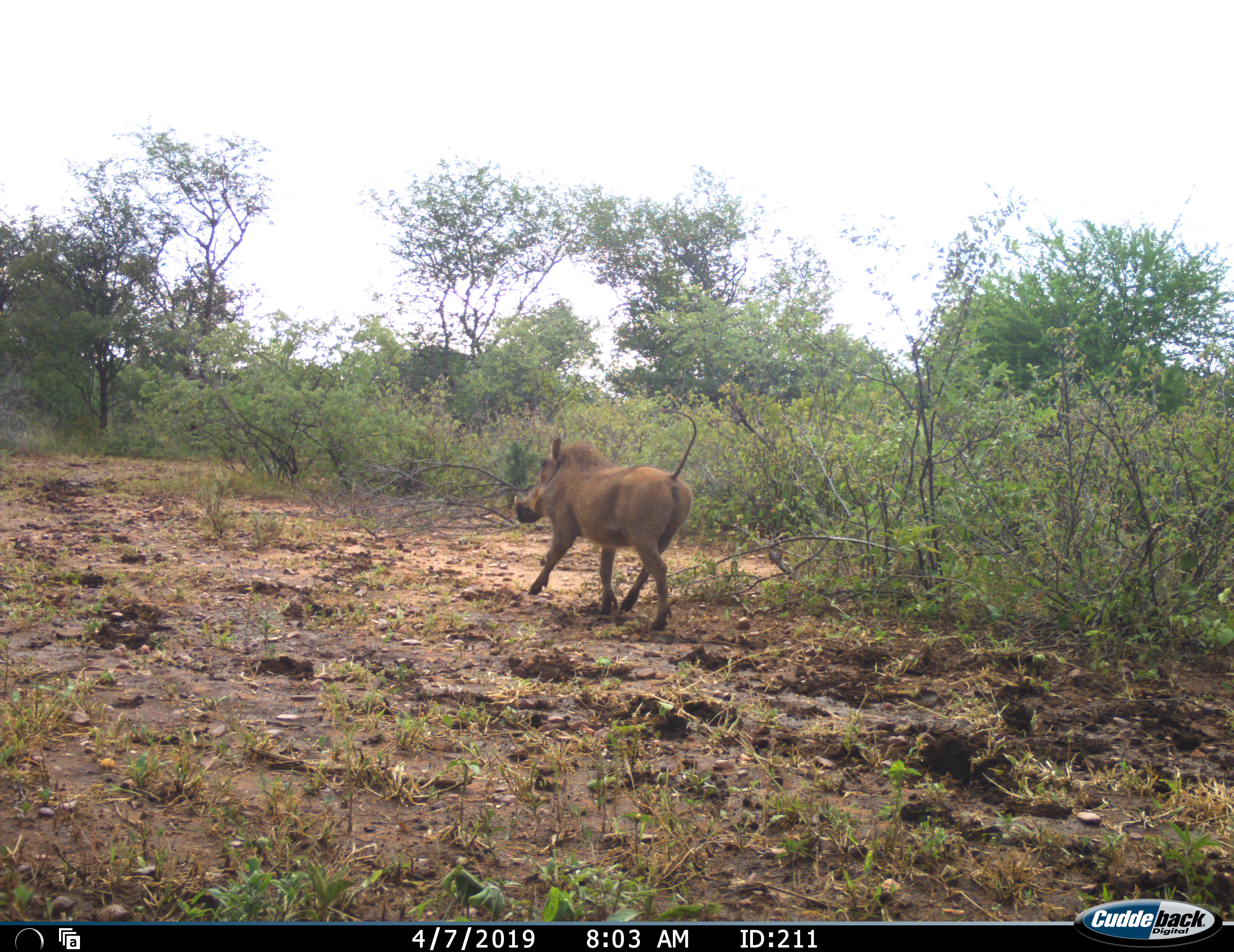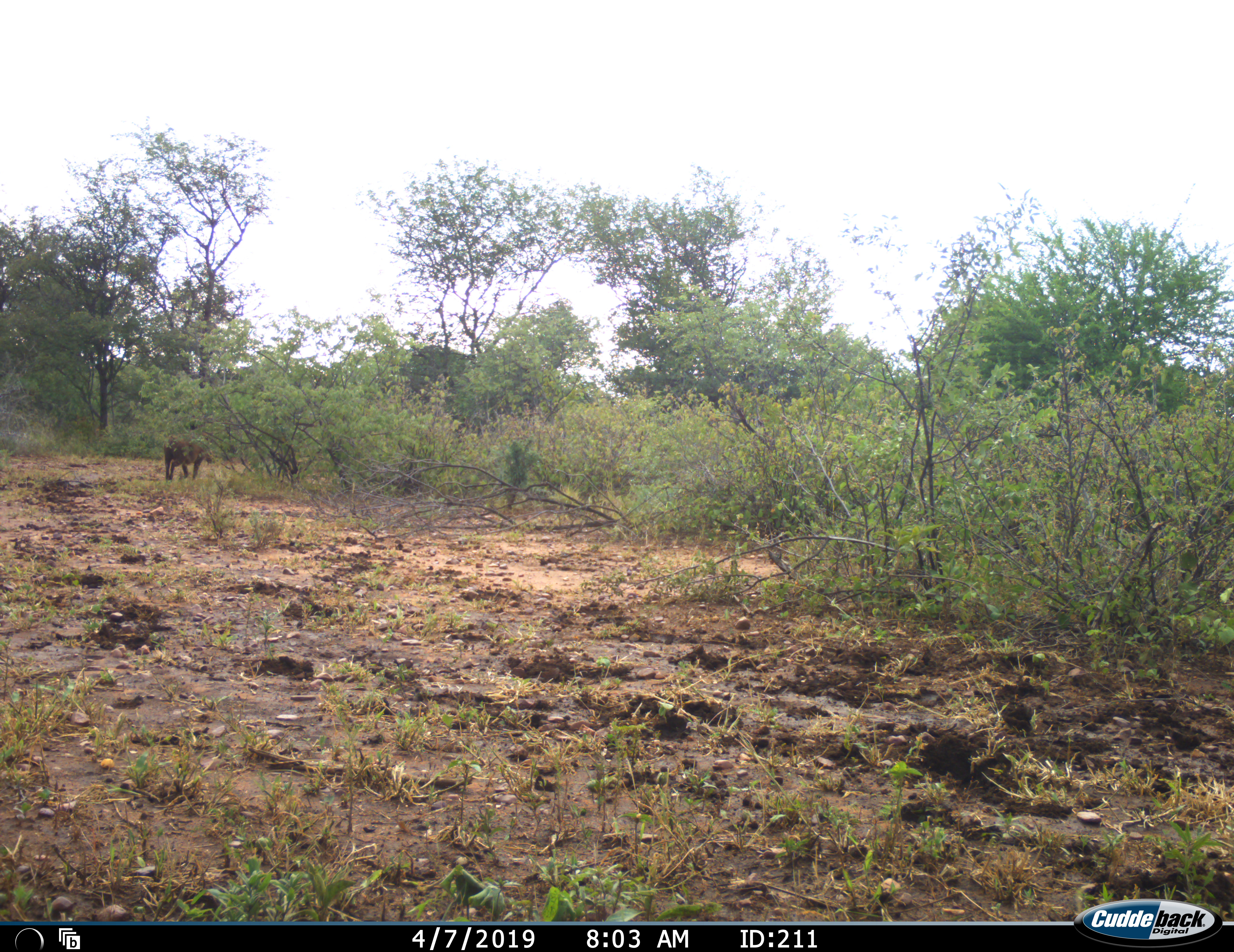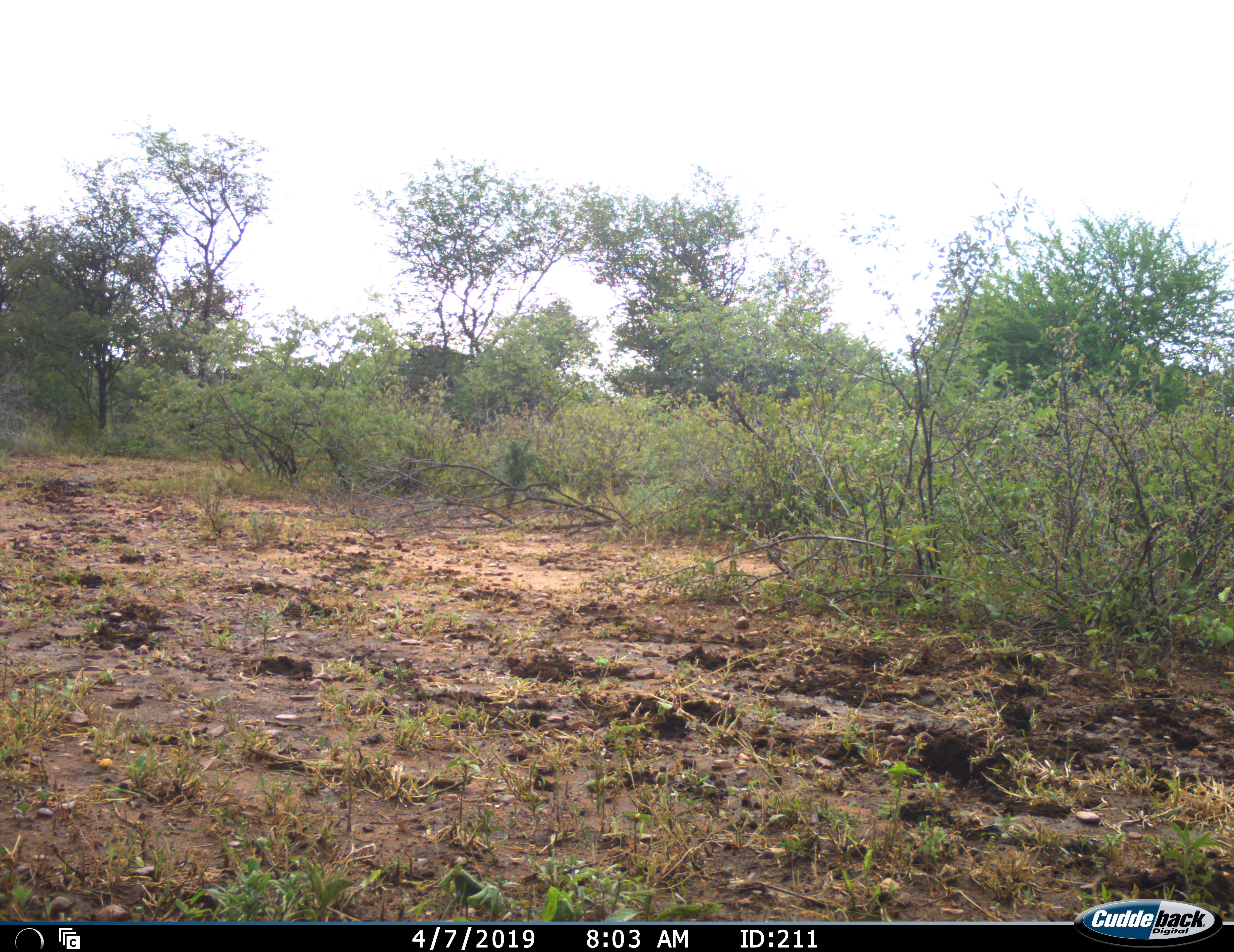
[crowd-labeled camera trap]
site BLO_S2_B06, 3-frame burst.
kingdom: Animalia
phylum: Chordata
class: Mammalia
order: Artiodactyla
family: Suidae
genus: Phacochoerus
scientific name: Phacochoerus africanus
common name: warthog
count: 1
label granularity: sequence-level